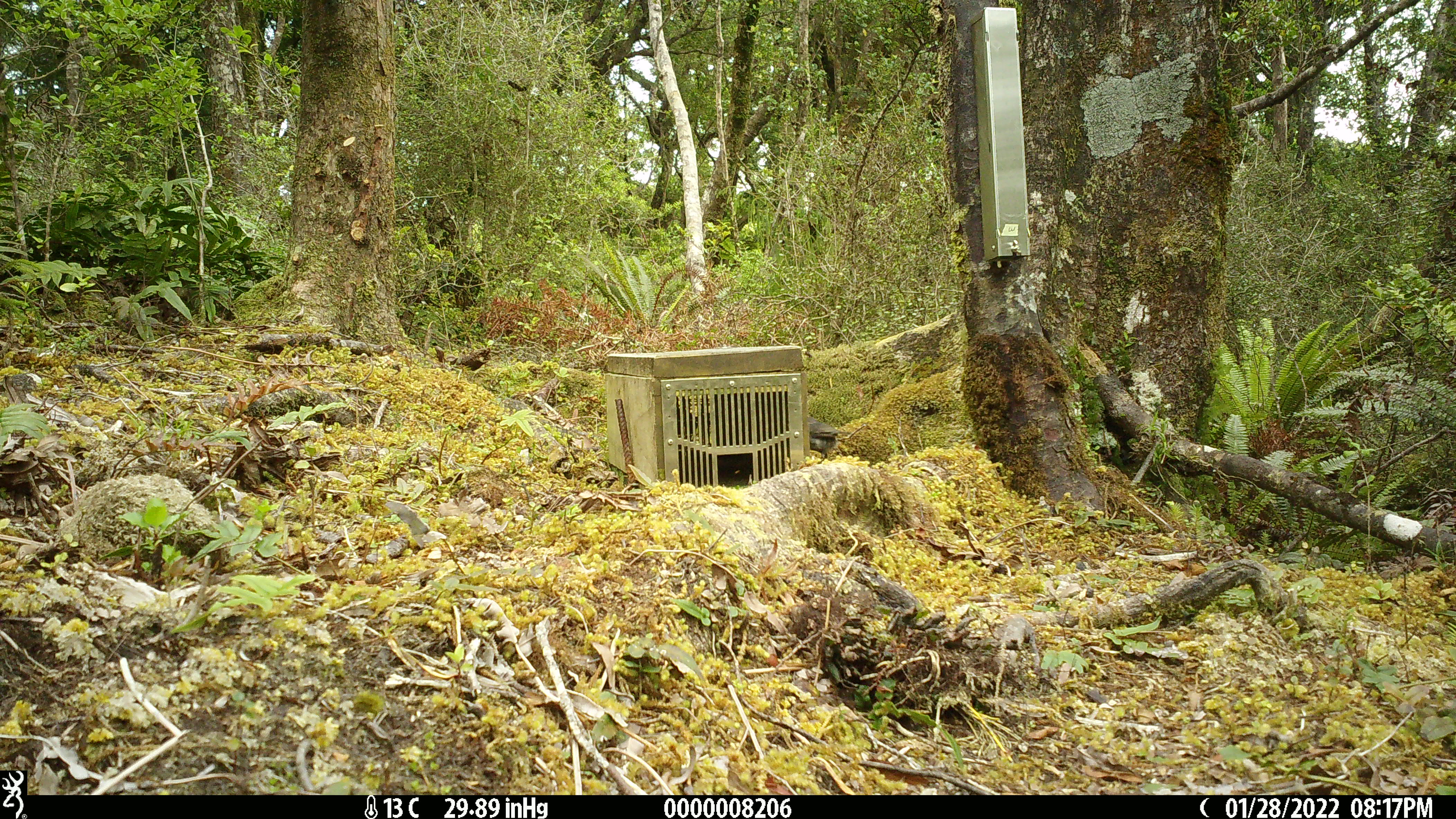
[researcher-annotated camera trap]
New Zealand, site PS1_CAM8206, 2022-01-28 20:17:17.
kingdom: Animalia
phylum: Chordata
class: Aves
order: Passeriformes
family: Petroicidae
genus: Petroica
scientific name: Petroica australis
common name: new zealand robin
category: robin